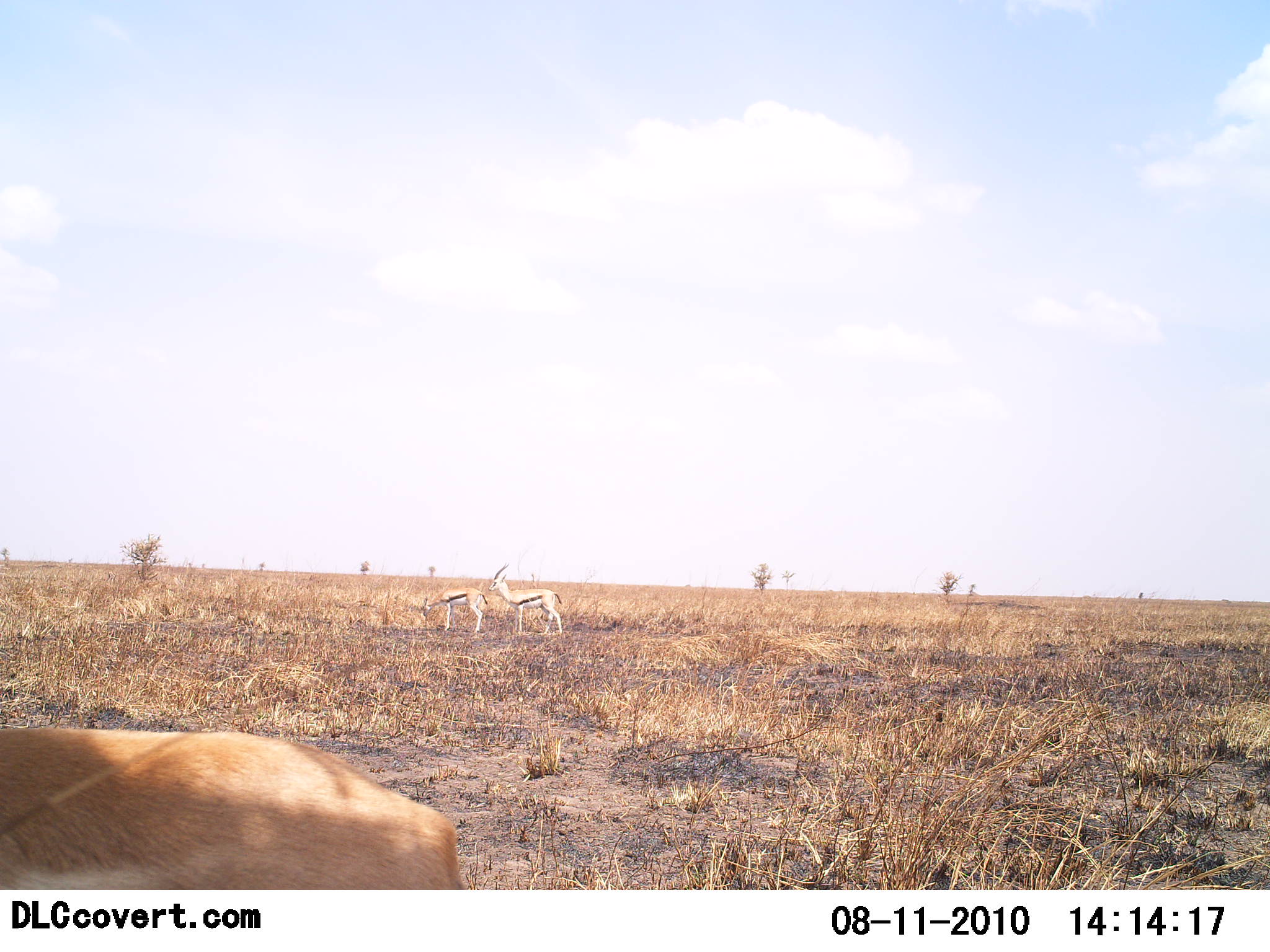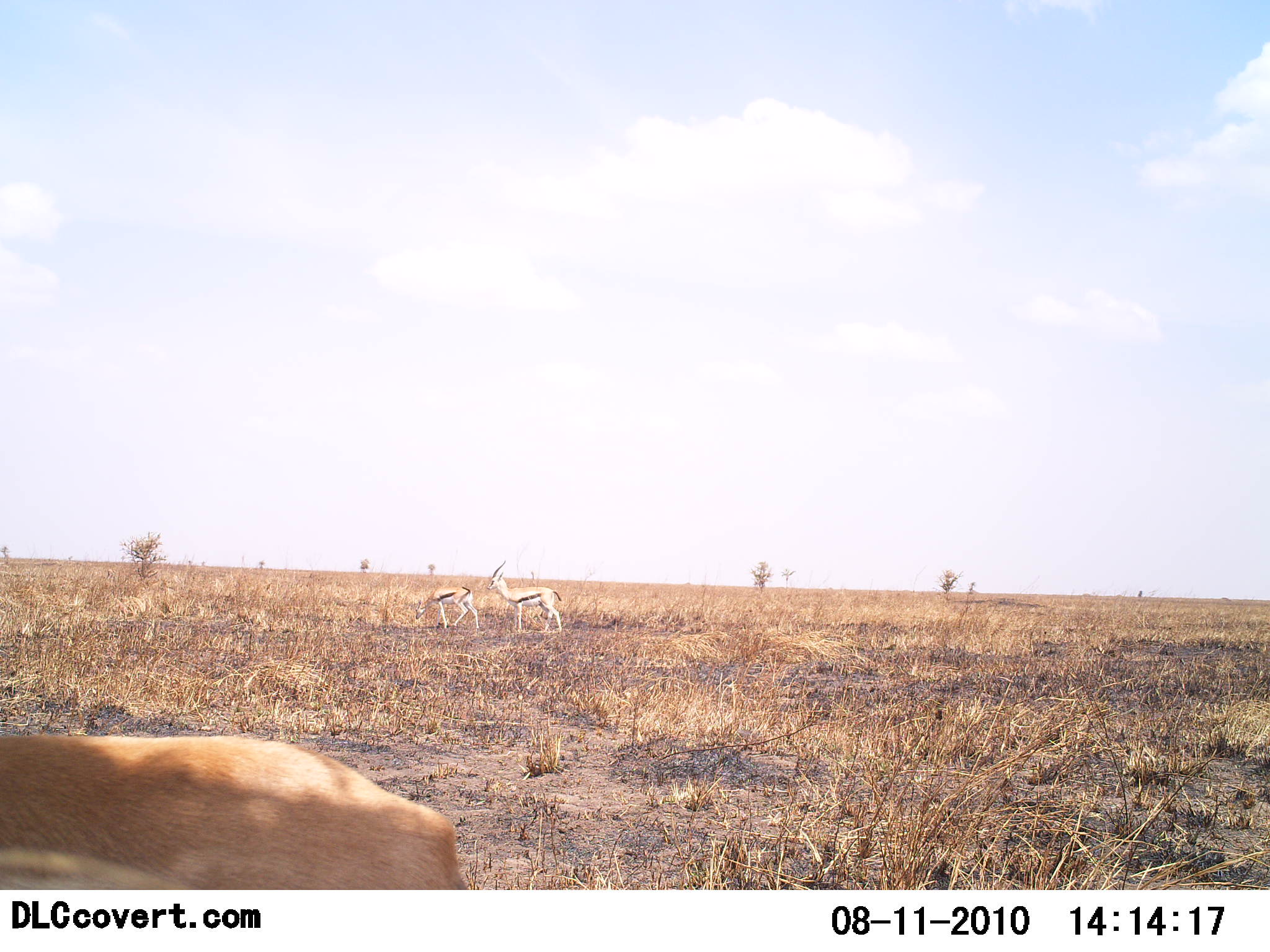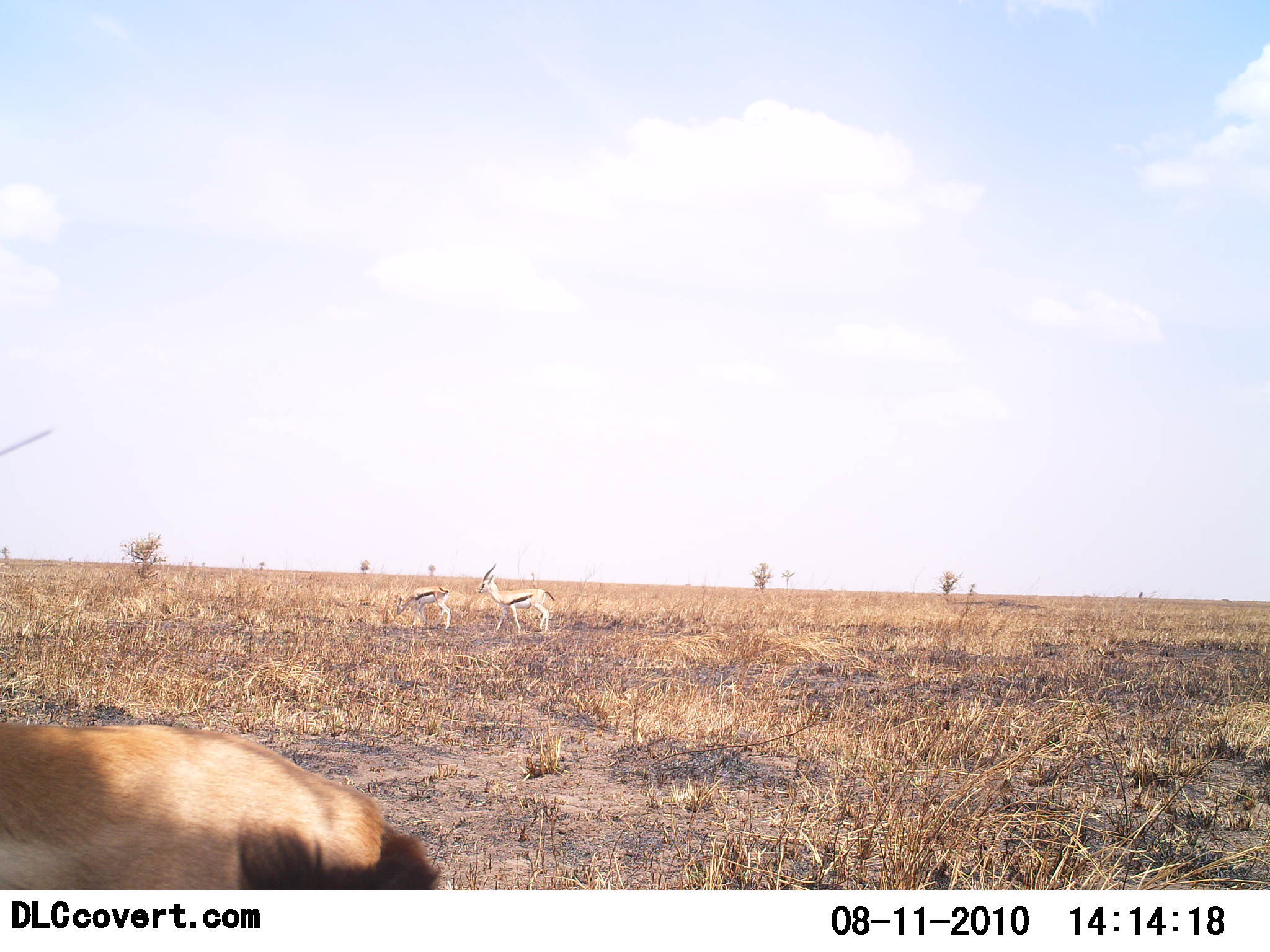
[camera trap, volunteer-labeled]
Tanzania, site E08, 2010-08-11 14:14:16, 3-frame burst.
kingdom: Animalia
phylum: Chordata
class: Mammalia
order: Artiodactyla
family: Bovidae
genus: Eudorcas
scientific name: Eudorcas thomsonii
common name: thomson's gazelle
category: gazellethomsons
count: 3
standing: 75%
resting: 0%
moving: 42%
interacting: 0%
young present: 0%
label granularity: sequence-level